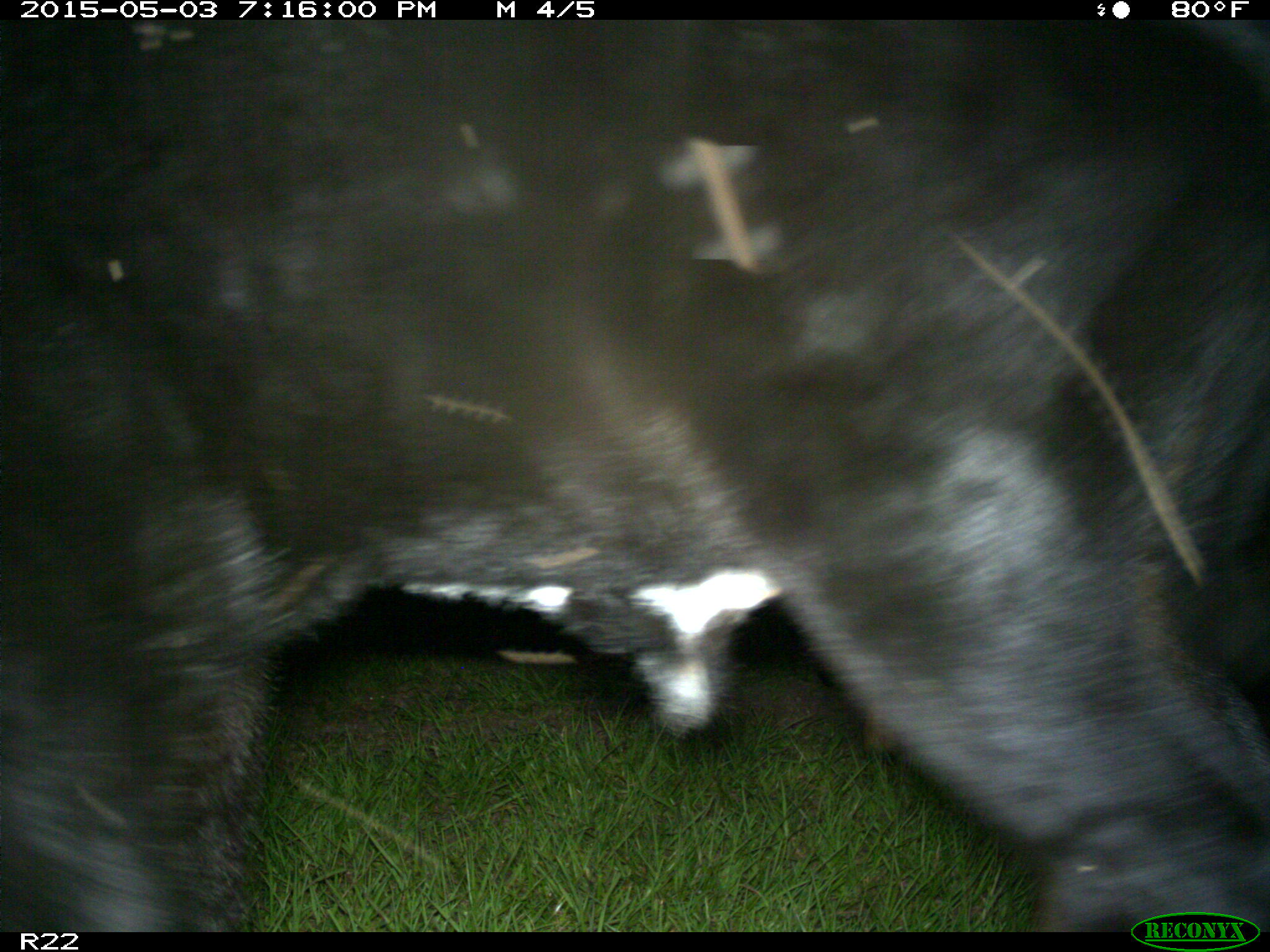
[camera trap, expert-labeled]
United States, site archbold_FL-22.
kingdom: Animalia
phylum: Chordata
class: Mammalia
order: Artiodactyla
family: Bovidae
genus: Bos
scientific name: Bos taurus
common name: domestic cow